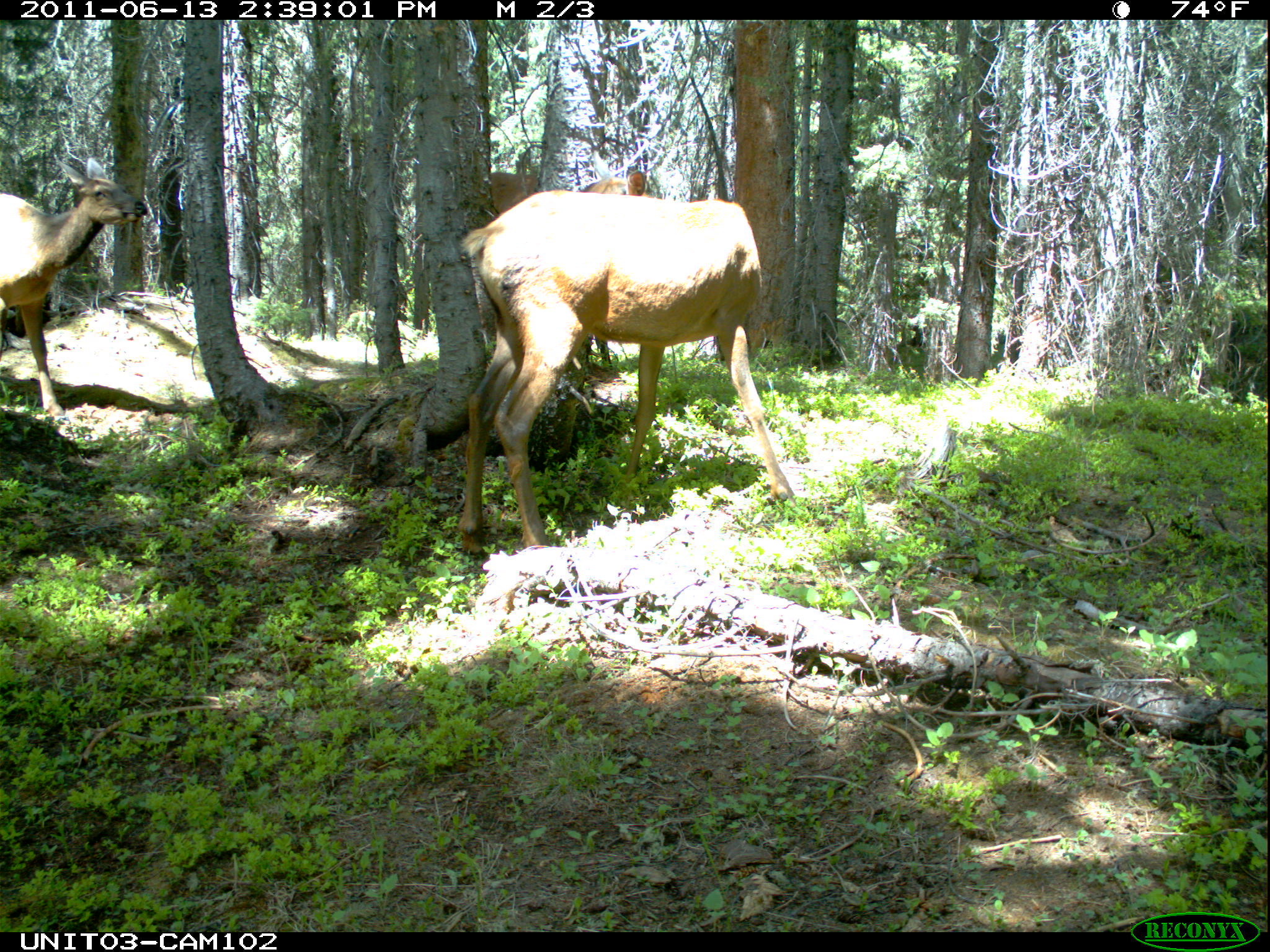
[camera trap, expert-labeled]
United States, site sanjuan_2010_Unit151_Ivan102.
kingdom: Animalia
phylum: Chordata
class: Mammalia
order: Artiodactyla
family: Cervidae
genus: Cervus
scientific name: Cervus elaphus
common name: red deer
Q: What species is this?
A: Cervus elaphus (red deer).